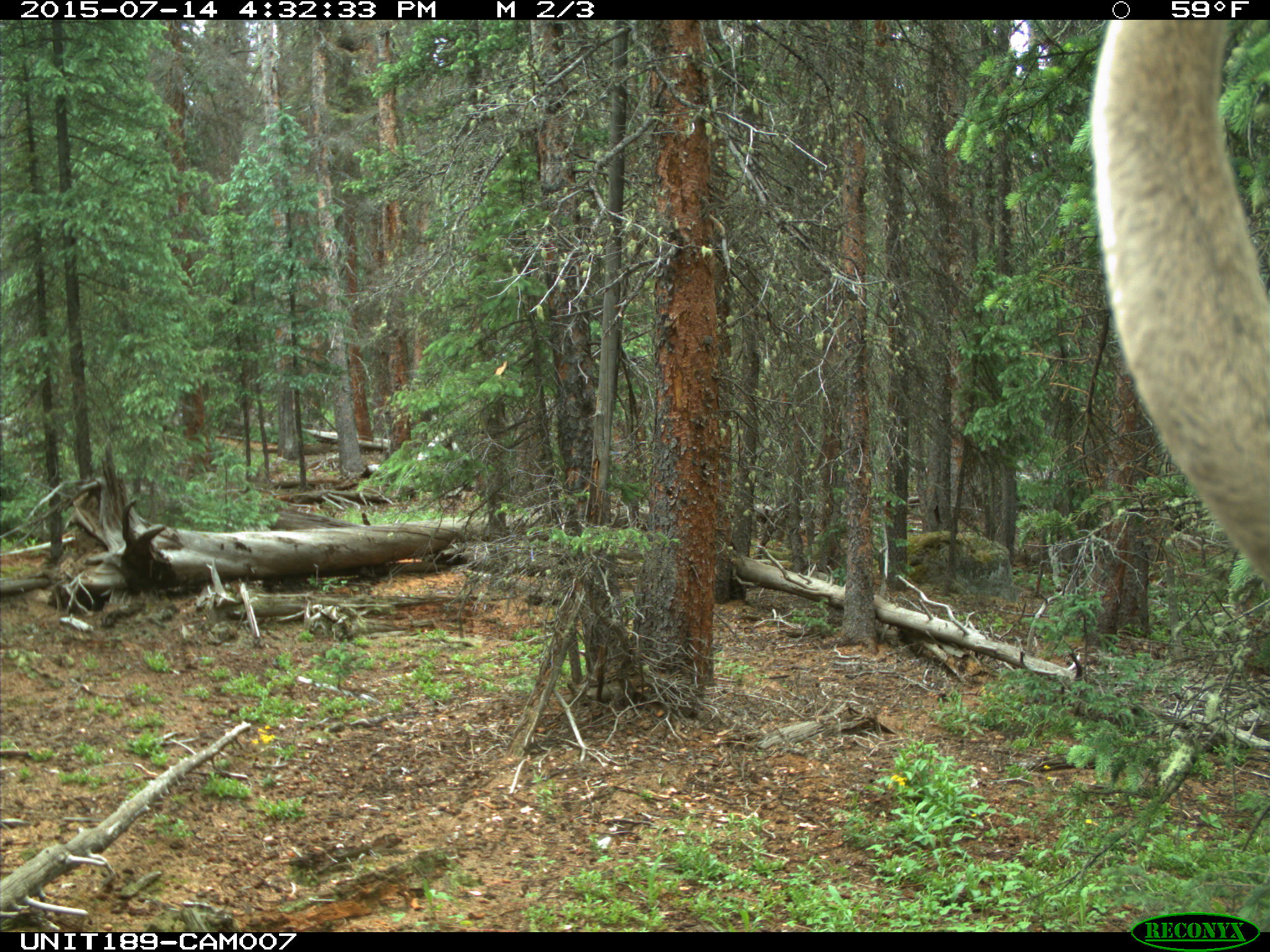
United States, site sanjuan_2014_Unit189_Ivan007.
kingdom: Animalia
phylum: Chordata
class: Mammalia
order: Artiodactyla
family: Cervidae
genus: Cervus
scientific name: Cervus elaphus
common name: red deer